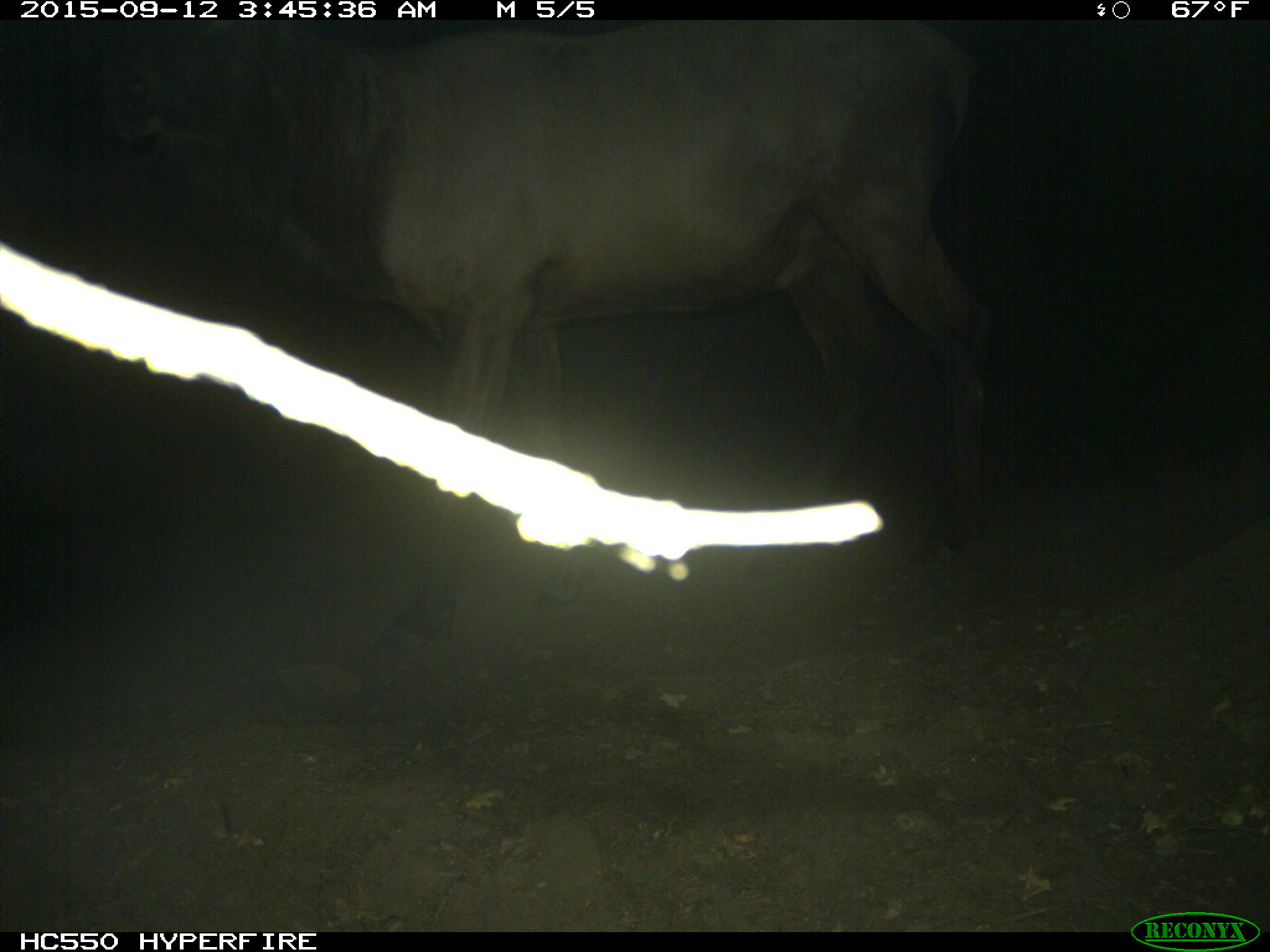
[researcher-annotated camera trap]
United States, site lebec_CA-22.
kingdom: Animalia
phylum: Chordata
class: Mammalia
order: Artiodactyla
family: Cervidae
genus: Cervus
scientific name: Cervus canadensis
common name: elk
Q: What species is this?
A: Cervus canadensis (elk).